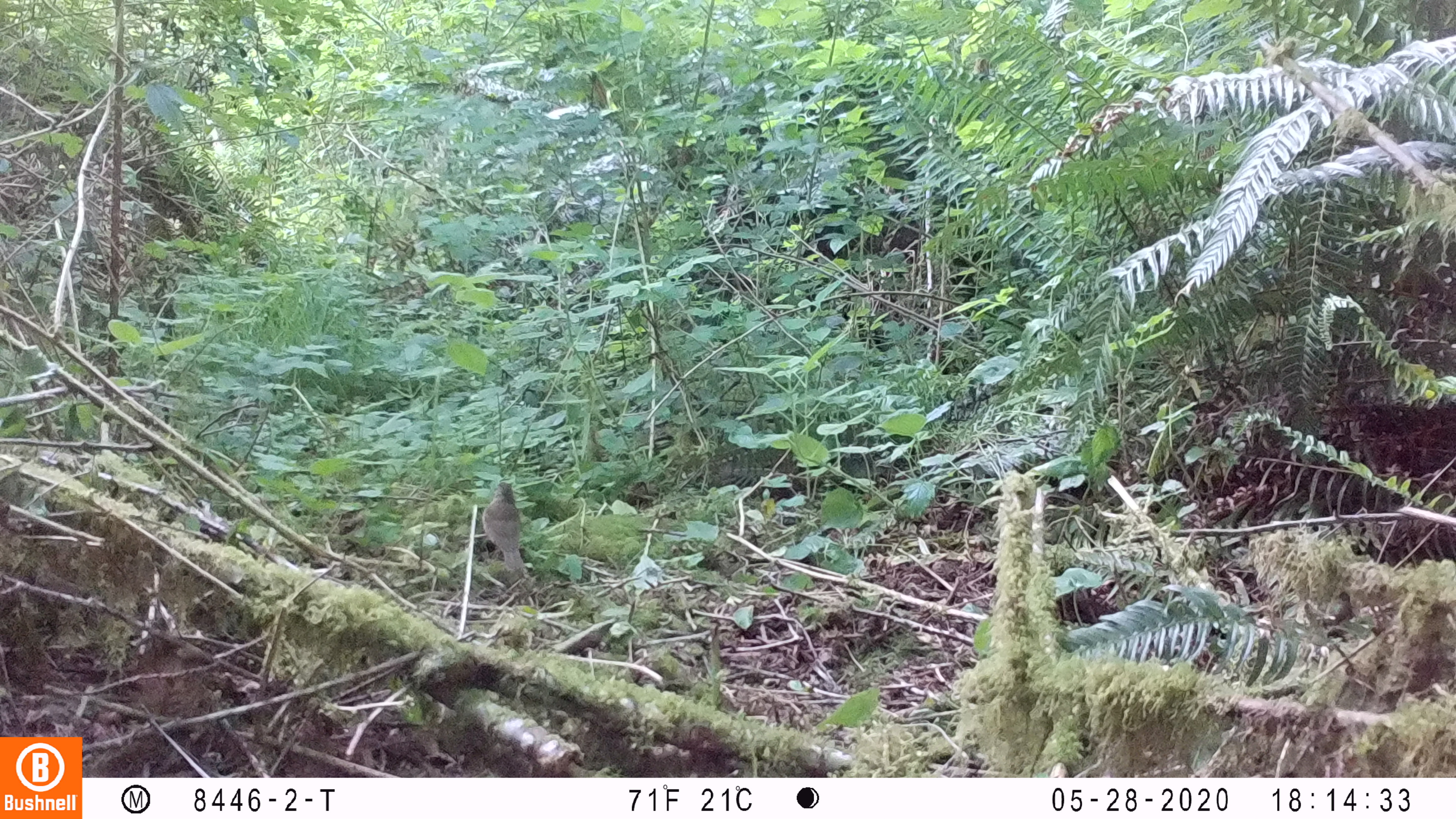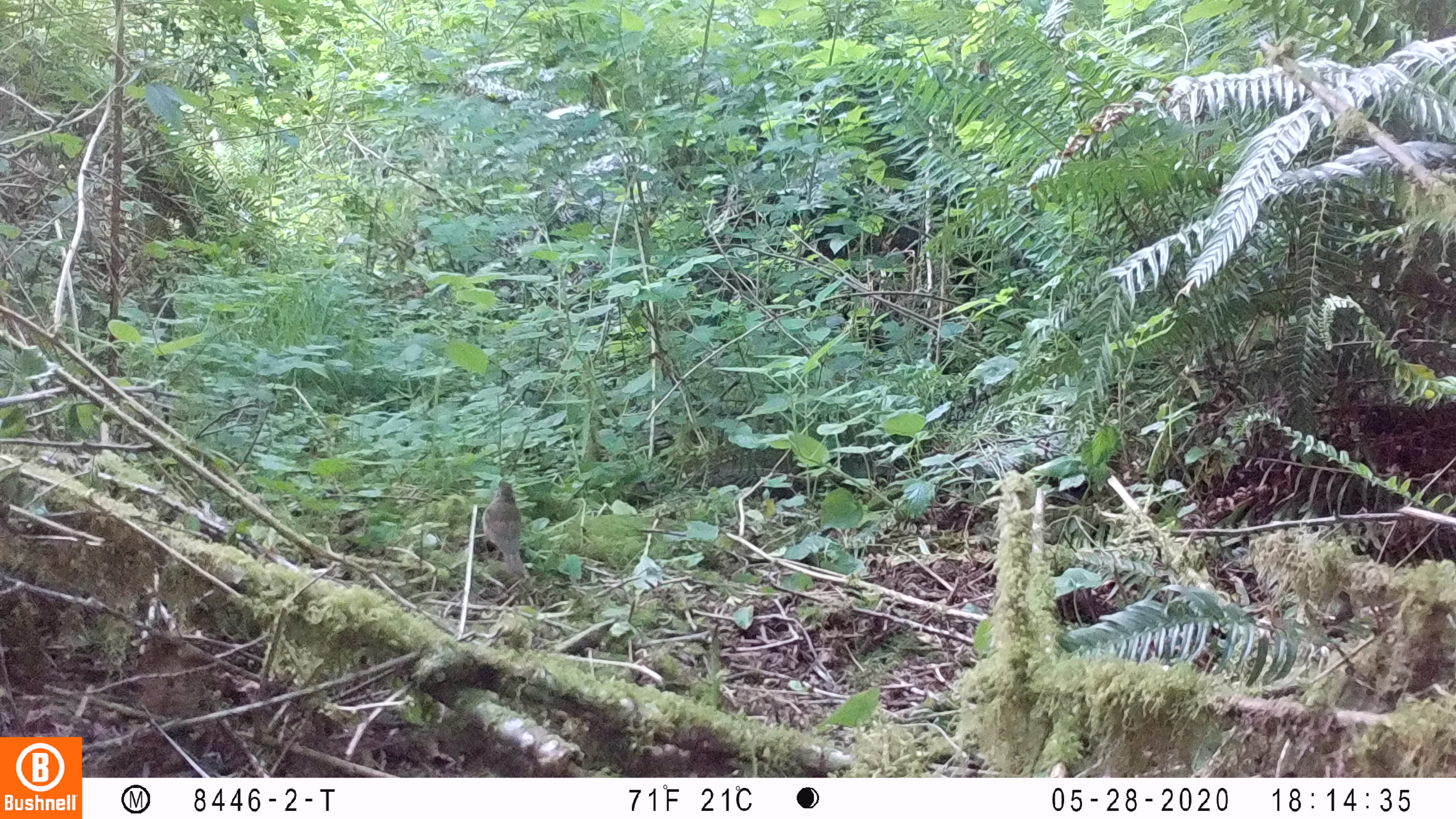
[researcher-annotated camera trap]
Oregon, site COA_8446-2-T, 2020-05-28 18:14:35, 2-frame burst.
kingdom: Animalia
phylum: Chordata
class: Aves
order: Passeriformes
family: Turdidae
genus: Catharus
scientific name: Catharus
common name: brown thrushes and nightingale-thrushes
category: catharus species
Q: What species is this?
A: Catharus species (brown thrushes and nightingale-thrushes) (Catharus).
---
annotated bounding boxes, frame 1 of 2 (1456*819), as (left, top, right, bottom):
catharus species: (479, 477, 531, 576)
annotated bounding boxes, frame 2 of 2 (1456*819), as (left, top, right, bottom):
catharus species: (476, 476, 531, 578)